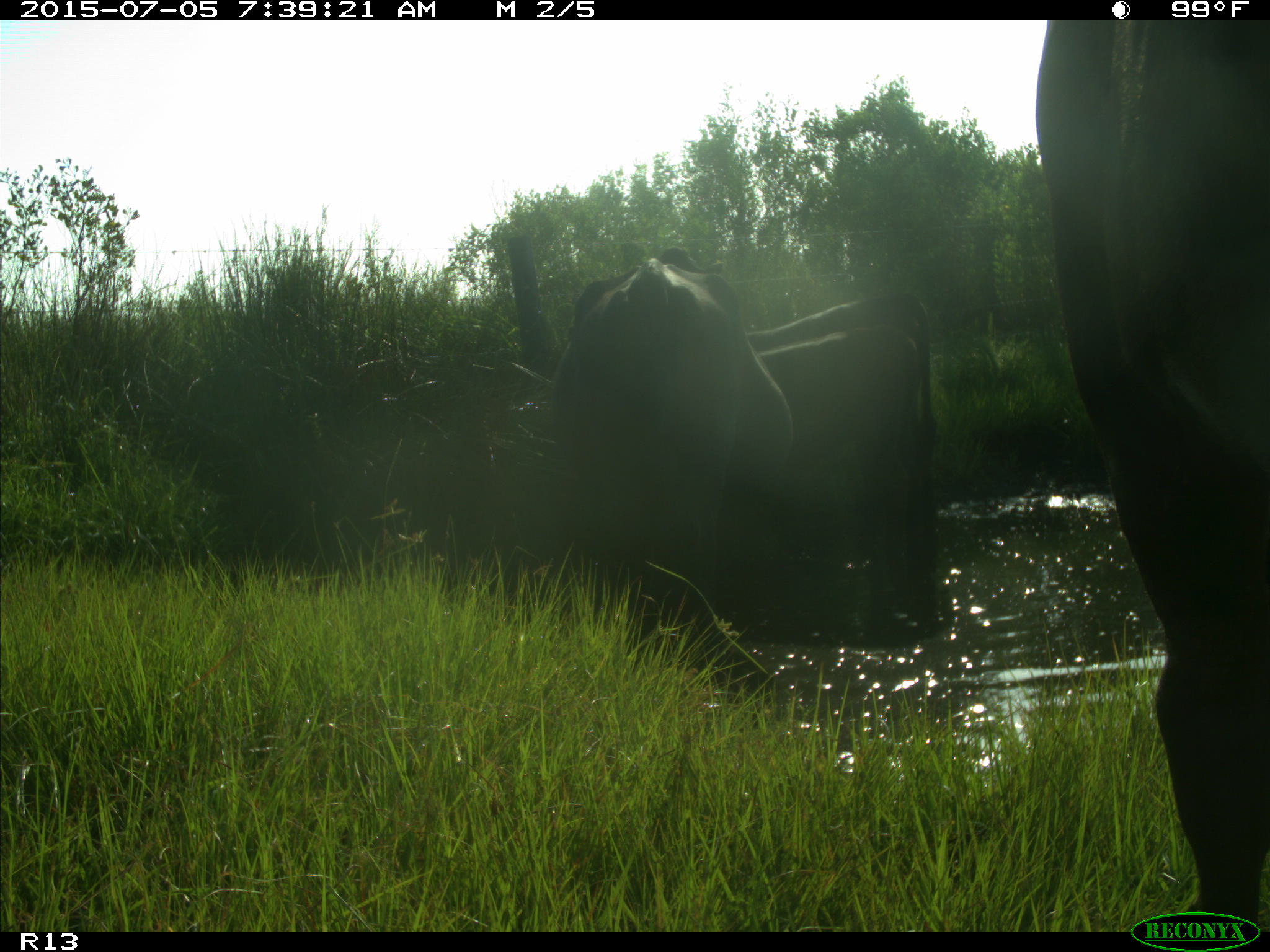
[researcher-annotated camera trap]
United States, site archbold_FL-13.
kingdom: Animalia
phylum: Chordata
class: Mammalia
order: Artiodactyla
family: Bovidae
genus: Bos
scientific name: Bos taurus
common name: domestic cow